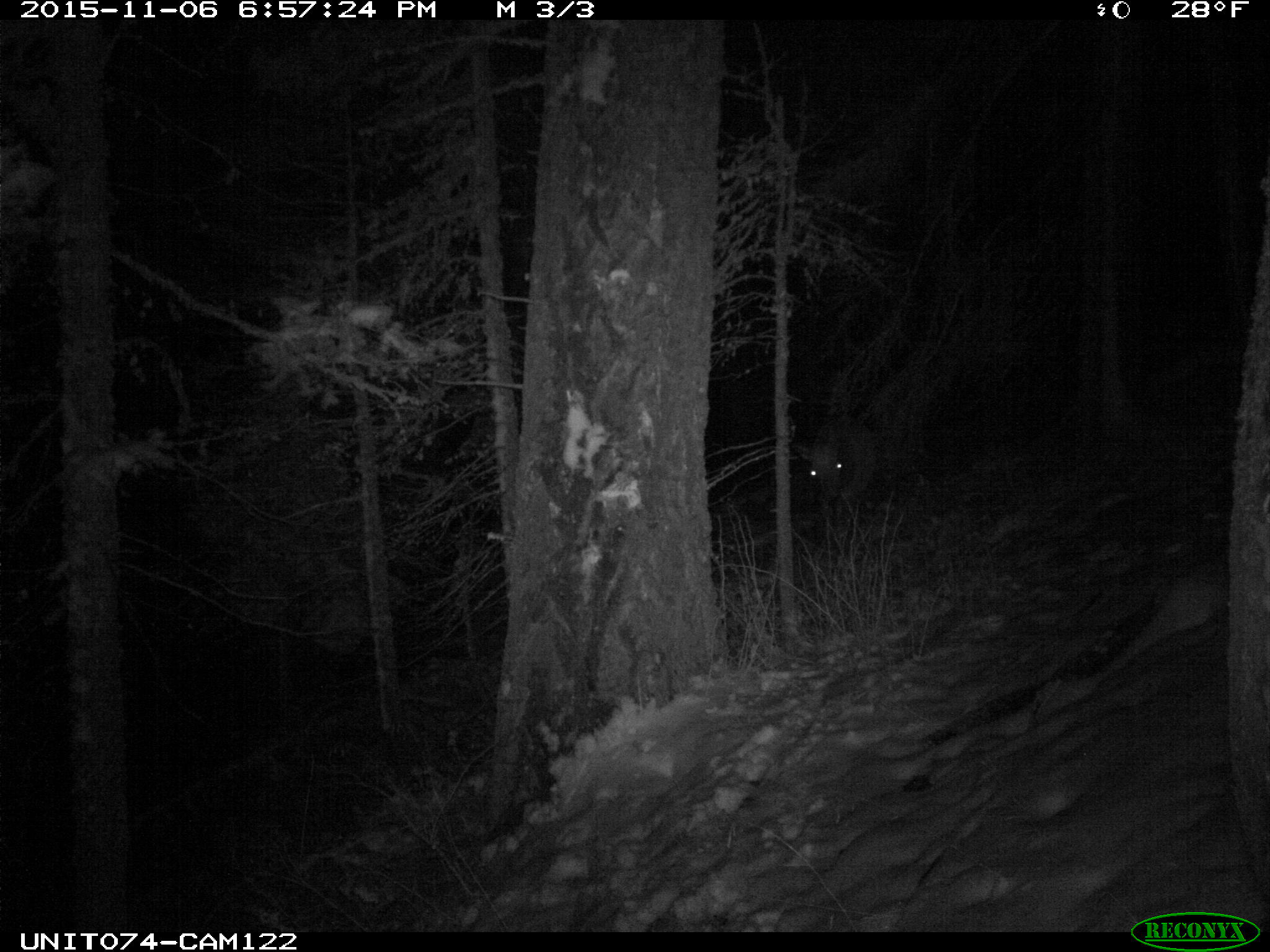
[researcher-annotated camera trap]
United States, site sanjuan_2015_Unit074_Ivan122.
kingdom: Animalia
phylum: Chordata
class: Mammalia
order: Artiodactyla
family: Cervidae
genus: Cervus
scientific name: Cervus elaphus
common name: red deer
Cervus elaphus (red deer).